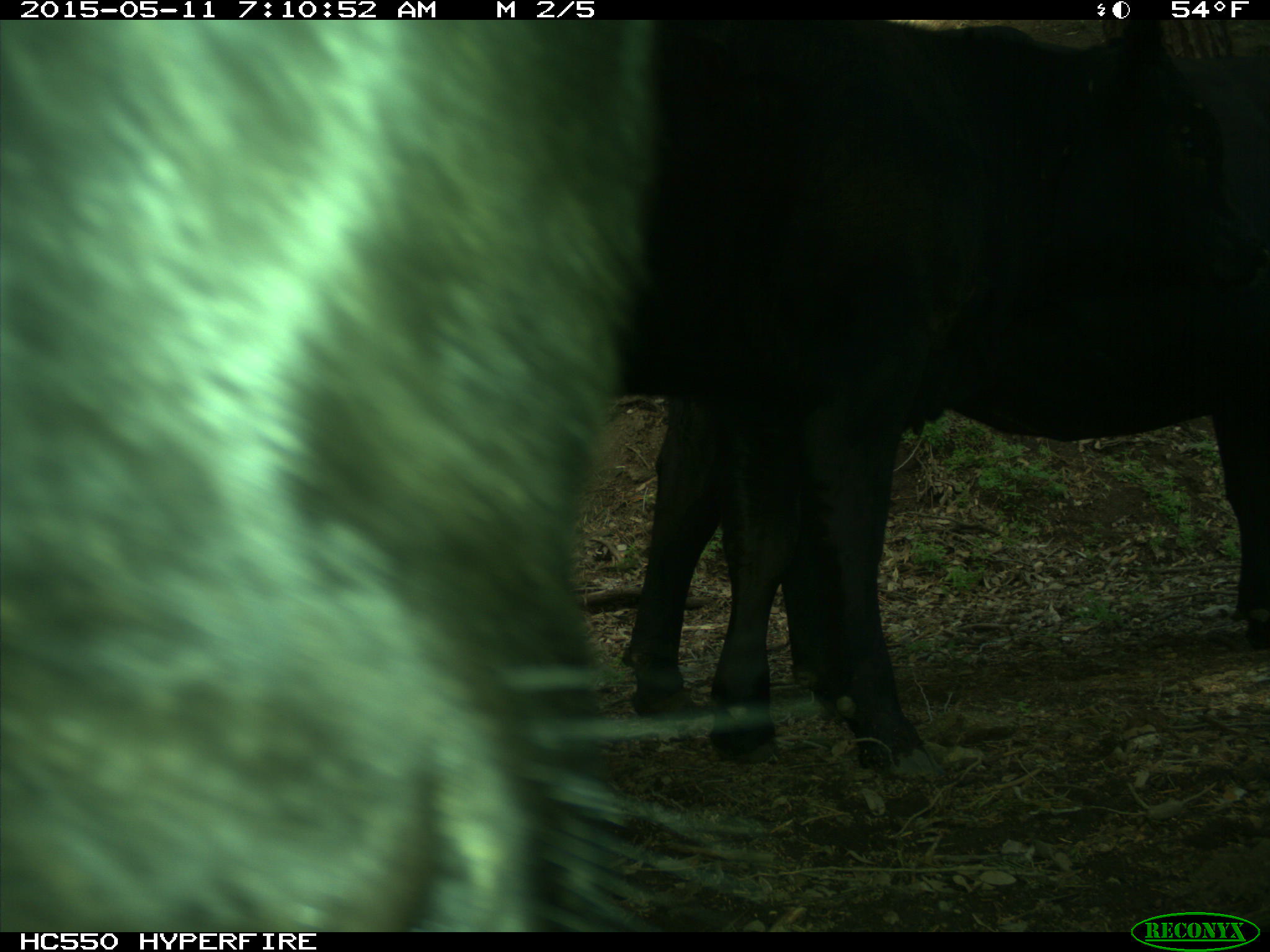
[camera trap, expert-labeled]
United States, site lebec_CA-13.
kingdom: Animalia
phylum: Chordata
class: Mammalia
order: Artiodactyla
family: Bovidae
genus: Bos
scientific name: Bos taurus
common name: domestic cow